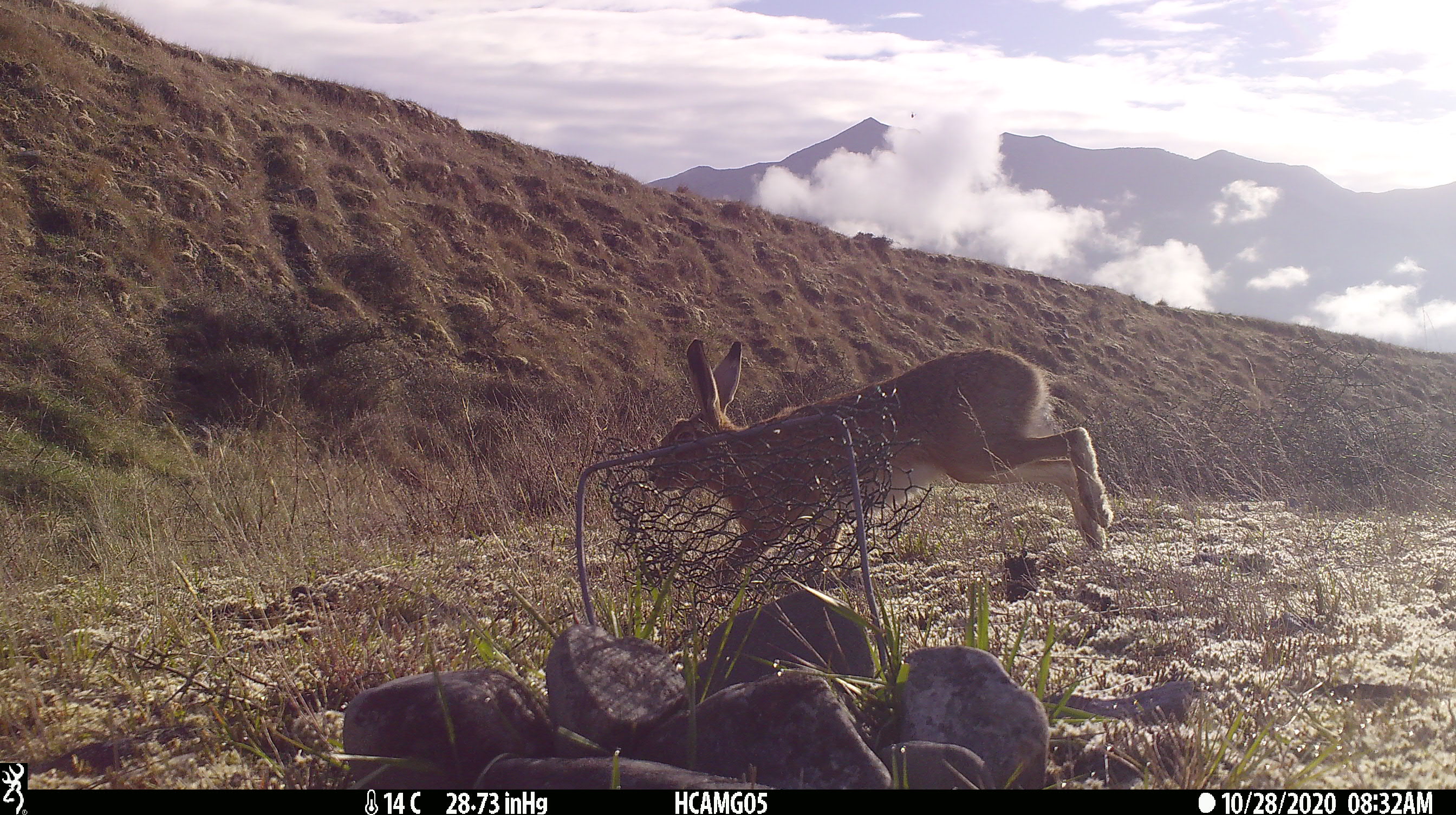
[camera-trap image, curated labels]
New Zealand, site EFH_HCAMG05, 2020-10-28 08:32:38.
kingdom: Animalia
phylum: Chordata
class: Mammalia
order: Lagomorpha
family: Leporidae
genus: Lepus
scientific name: Lepus europaeus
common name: brown hare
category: hare